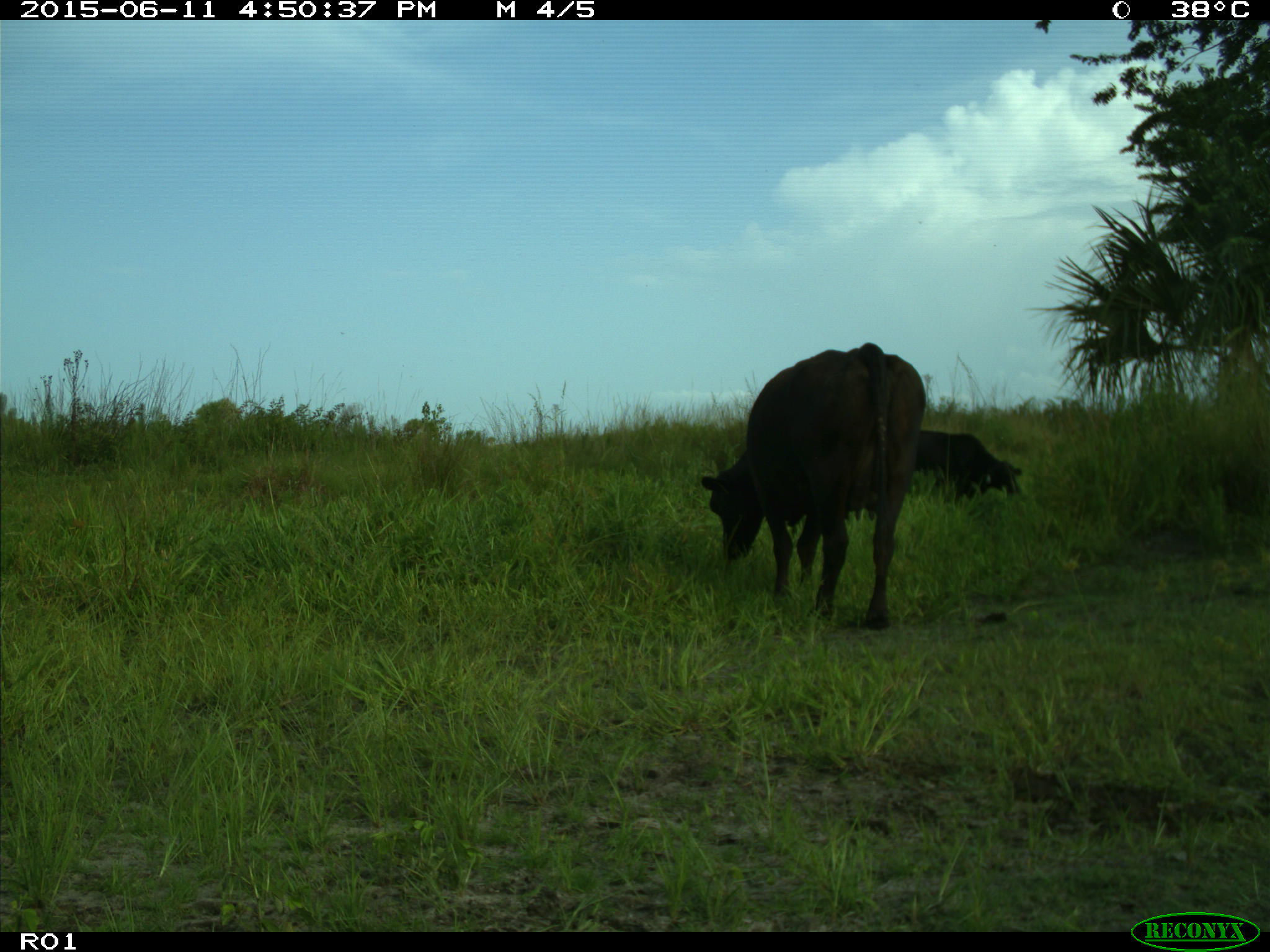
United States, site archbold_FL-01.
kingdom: Animalia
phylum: Chordata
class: Mammalia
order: Artiodactyla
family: Bovidae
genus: Bos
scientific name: Bos taurus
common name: domestic cow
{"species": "Bos taurus (domestic cow)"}